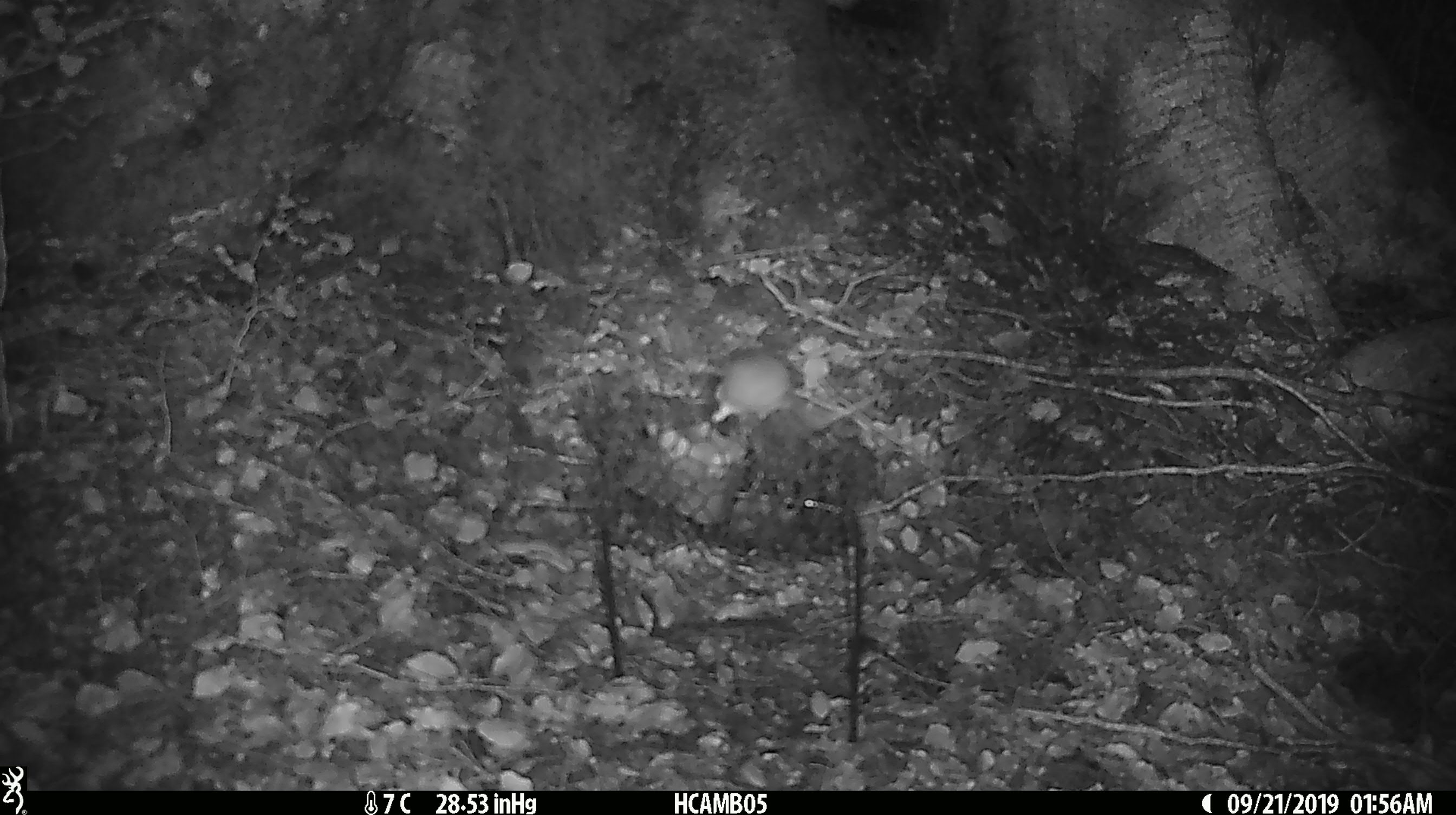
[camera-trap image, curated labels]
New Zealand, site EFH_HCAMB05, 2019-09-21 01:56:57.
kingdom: Animalia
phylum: Chordata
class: Mammalia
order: Rodentia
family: Muridae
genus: Mus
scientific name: Mus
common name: mouse